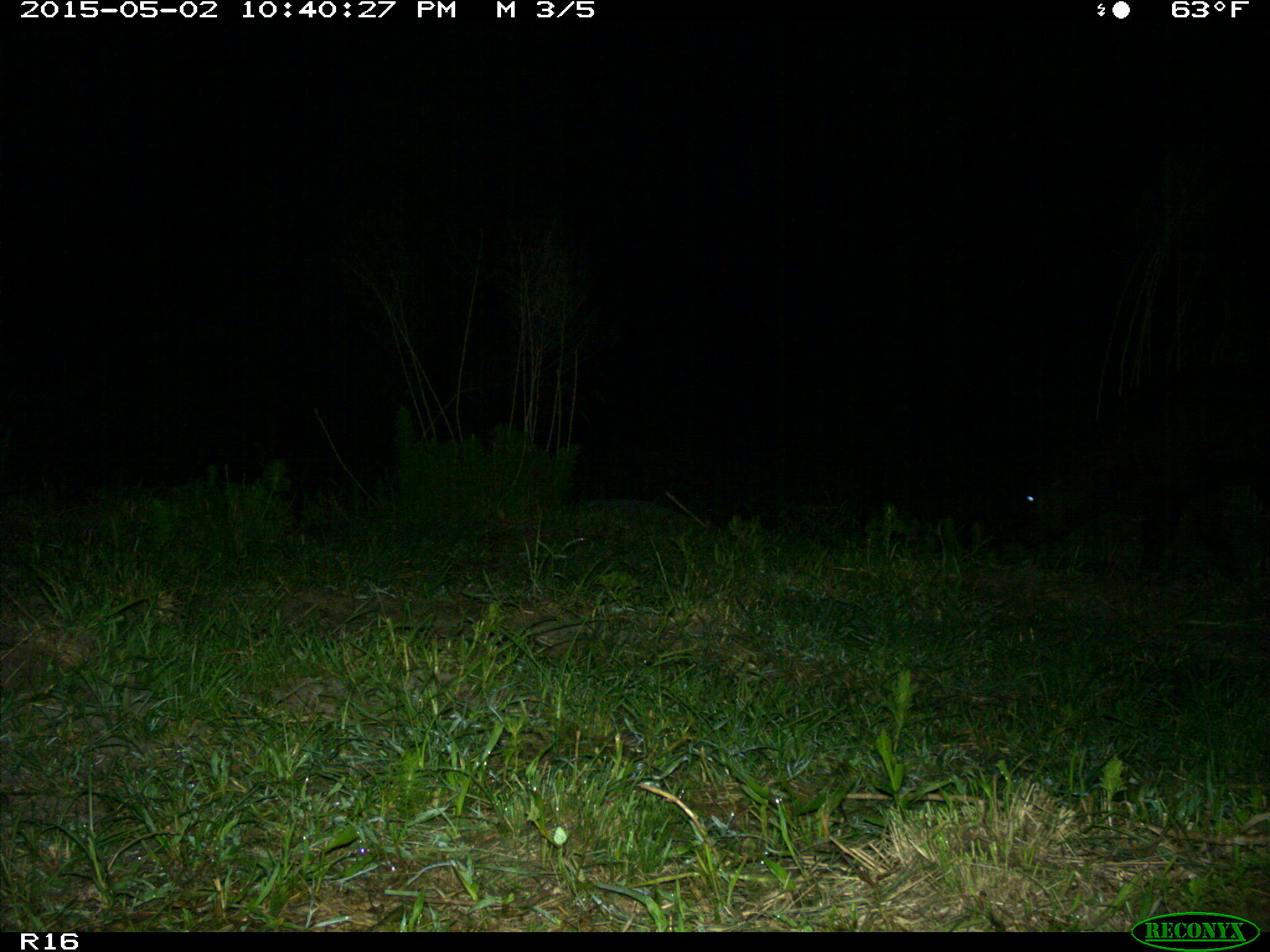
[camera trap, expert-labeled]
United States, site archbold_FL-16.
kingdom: Animalia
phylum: Chordata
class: Mammalia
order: Artiodactyla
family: Bovidae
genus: Bos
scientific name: Bos taurus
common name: domestic cow